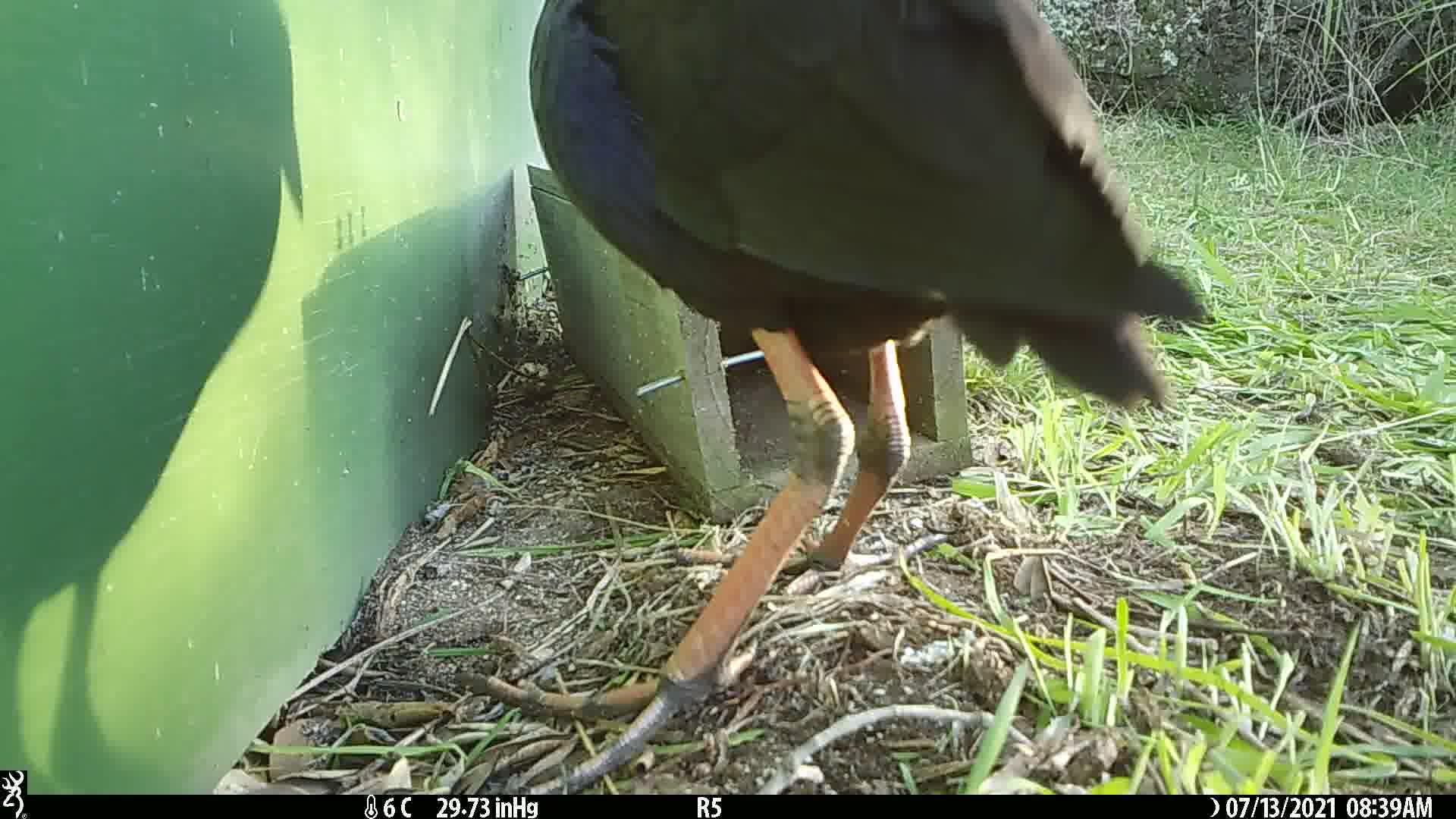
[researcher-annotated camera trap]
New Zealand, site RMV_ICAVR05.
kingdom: Animalia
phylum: Chordata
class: Aves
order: Gruiformes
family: Rallidae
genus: Porphyrio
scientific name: Porphyrio melanotus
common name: australasian swamphen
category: pukeko